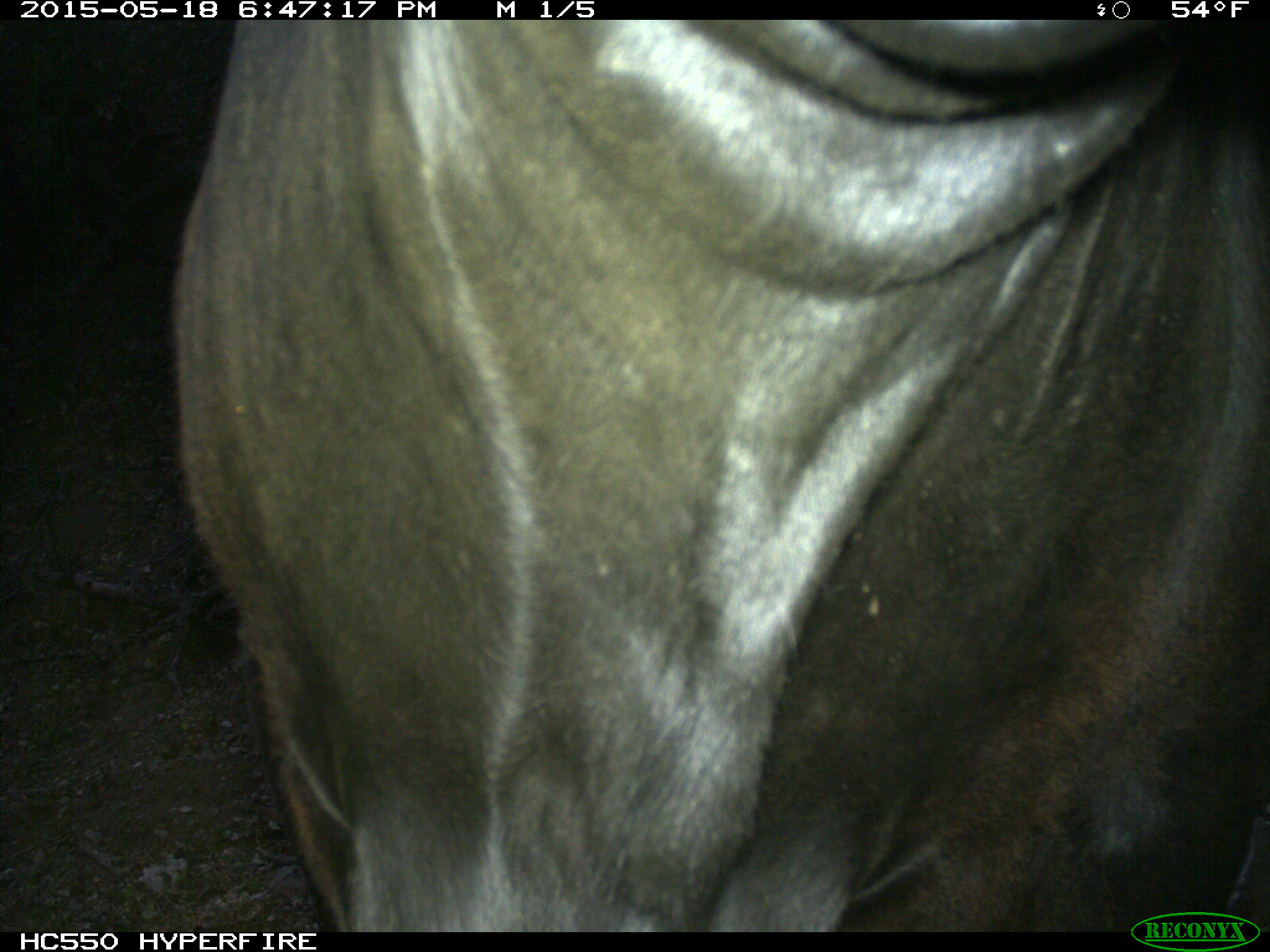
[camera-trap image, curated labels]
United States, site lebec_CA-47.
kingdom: Animalia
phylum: Chordata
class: Mammalia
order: Artiodactyla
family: Bovidae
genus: Bos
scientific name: Bos taurus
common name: domestic cow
Bos taurus (domestic cow).